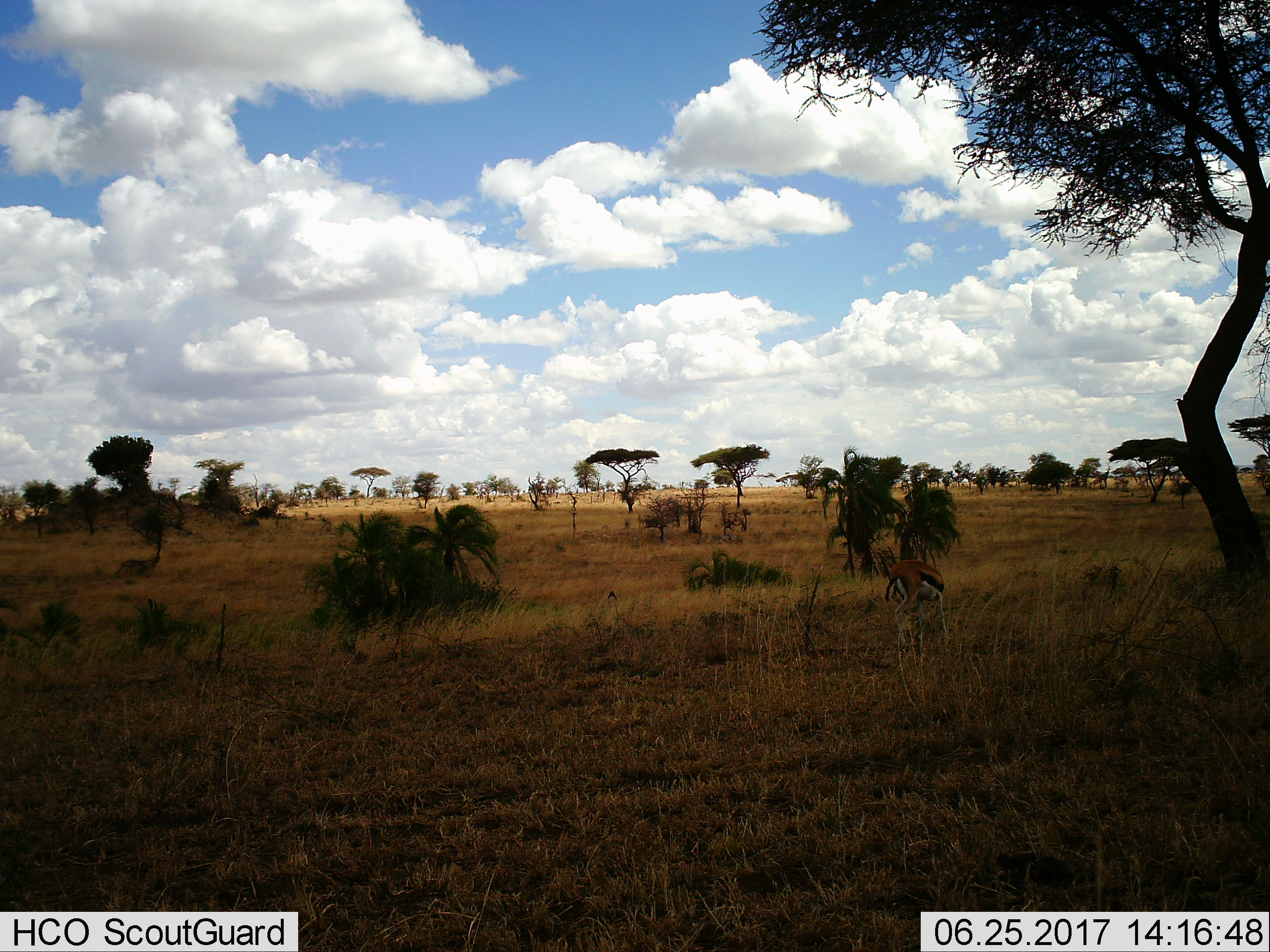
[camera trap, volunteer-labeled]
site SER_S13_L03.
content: unidentified animal